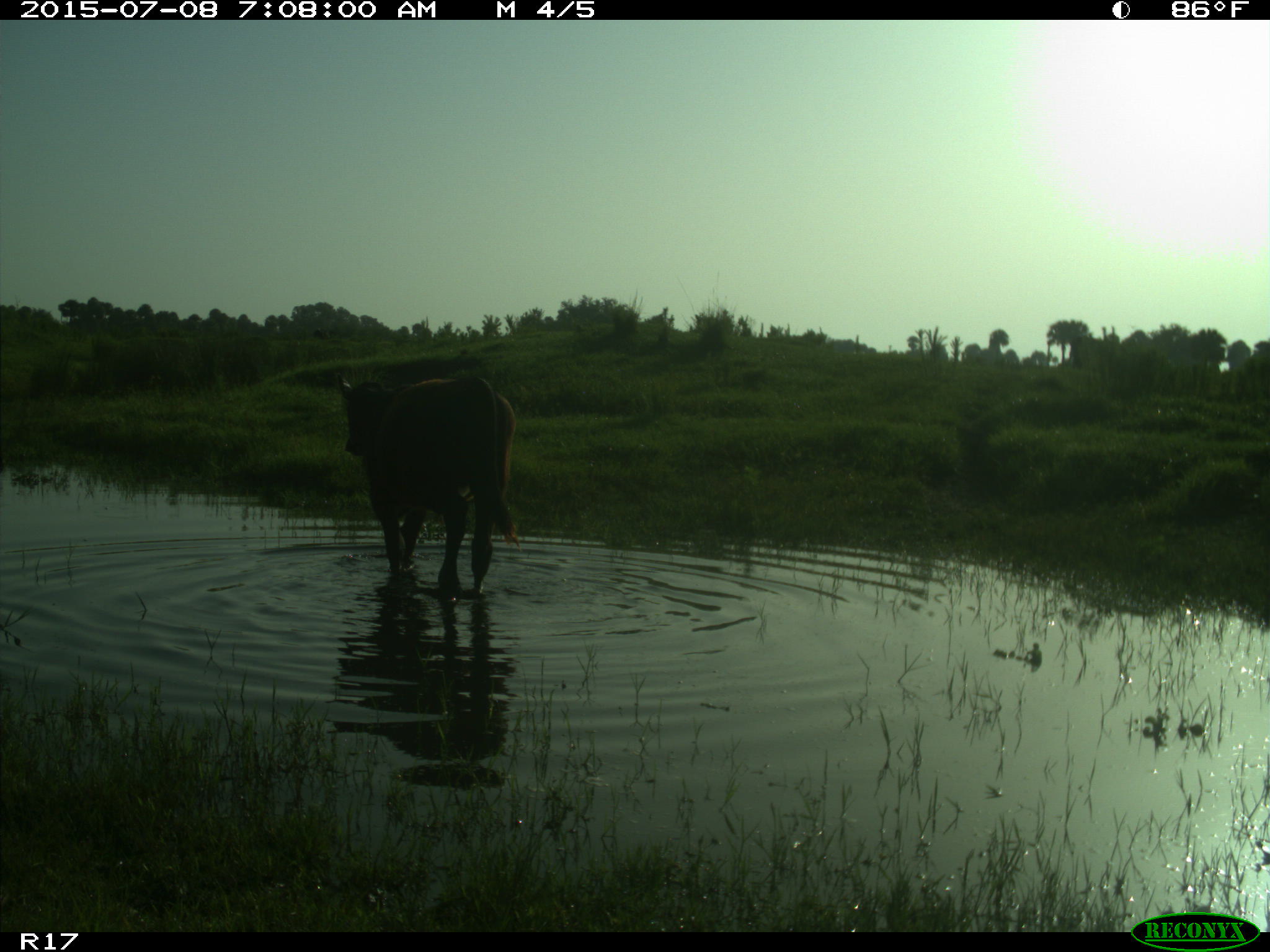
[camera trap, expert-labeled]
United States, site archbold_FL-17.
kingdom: Animalia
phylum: Chordata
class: Mammalia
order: Artiodactyla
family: Bovidae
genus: Bos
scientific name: Bos taurus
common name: domestic cow